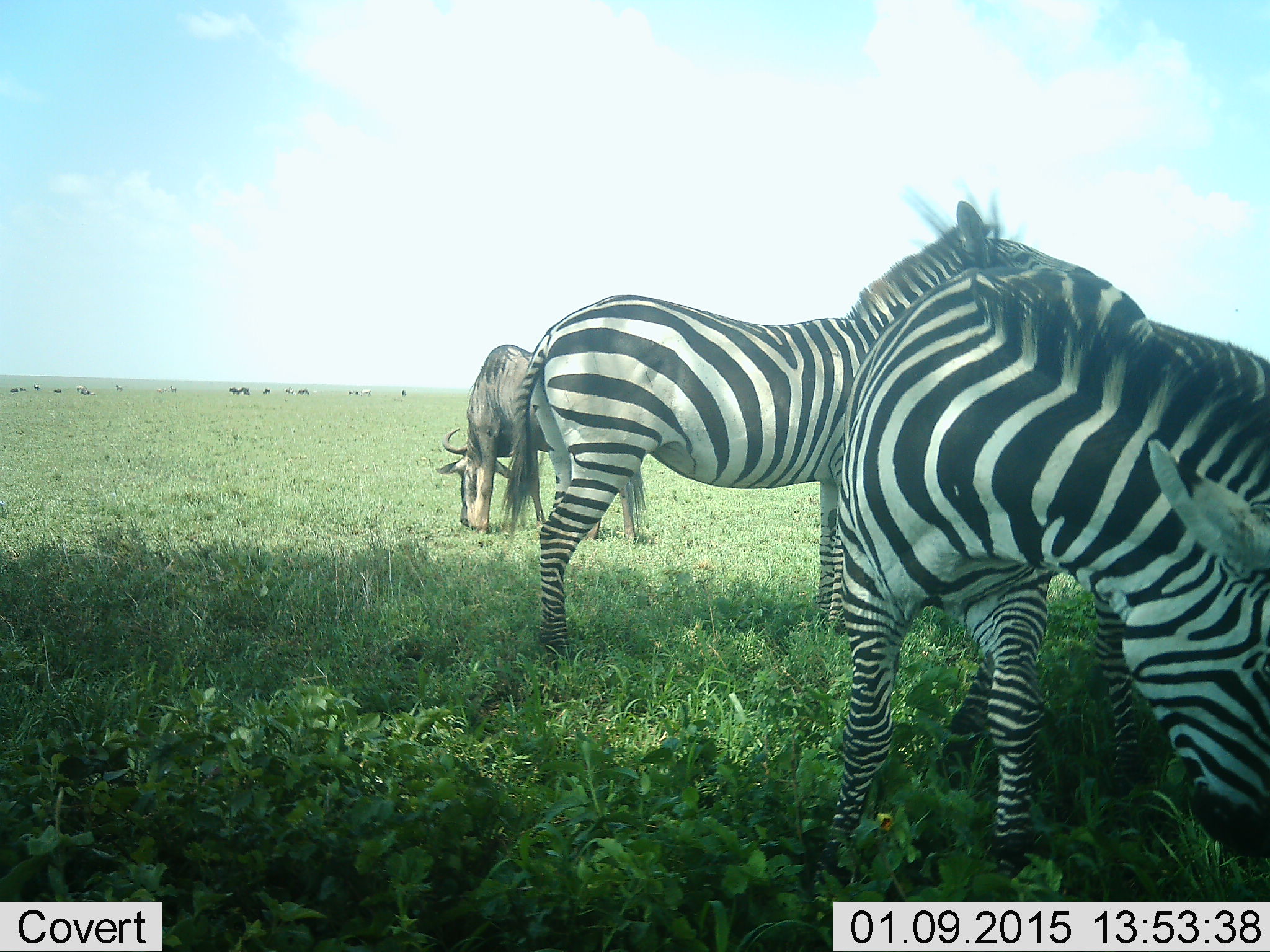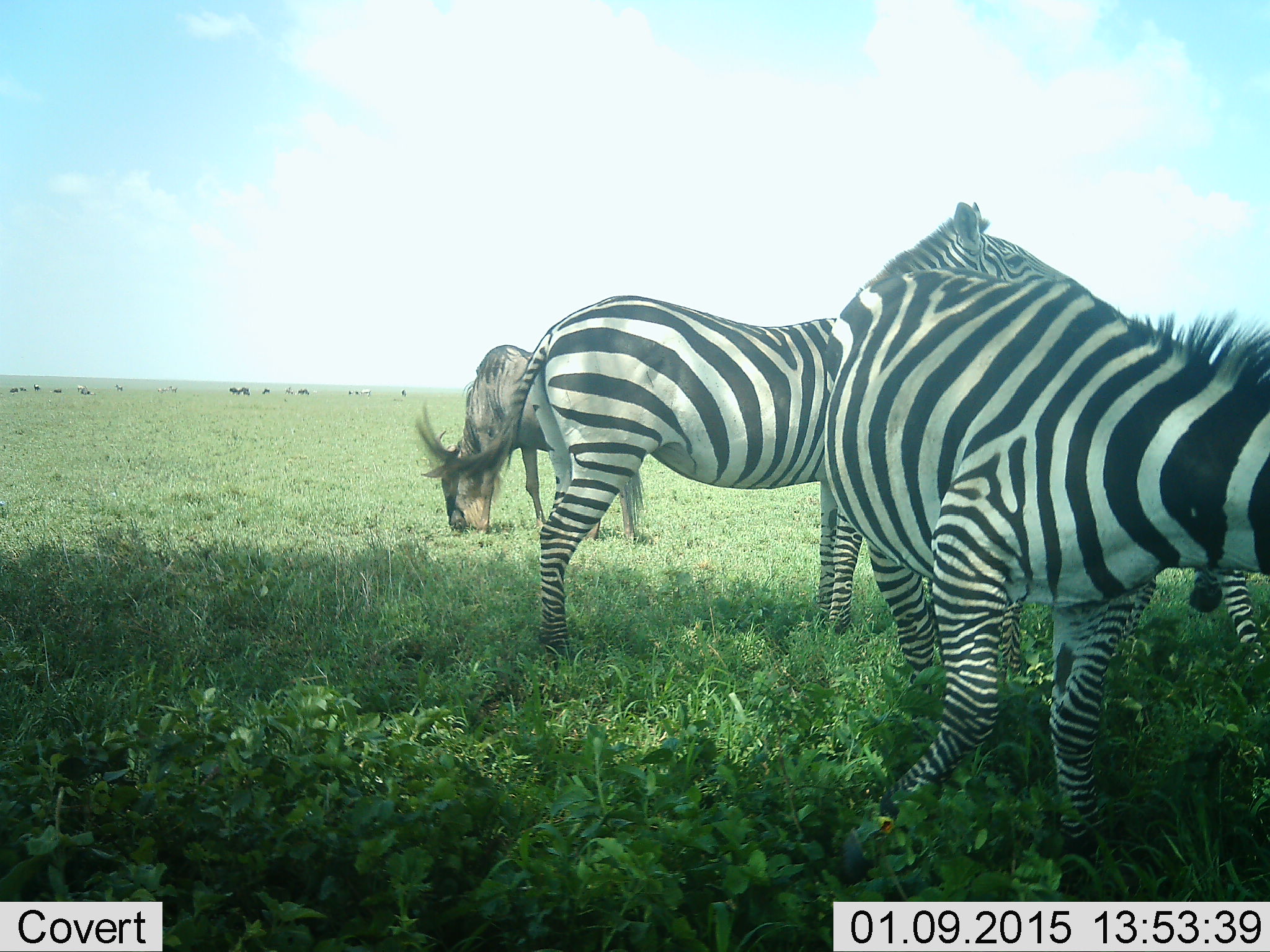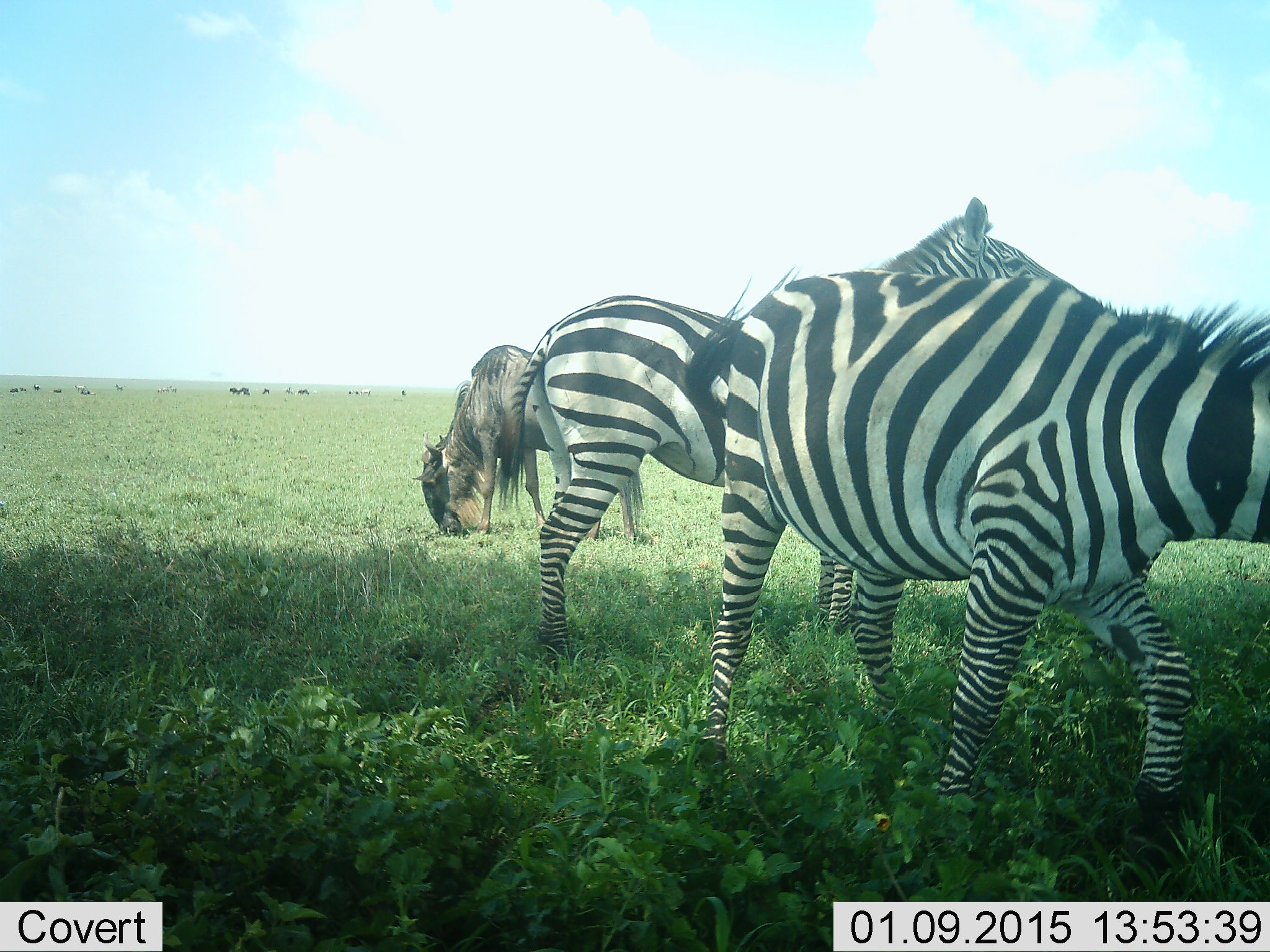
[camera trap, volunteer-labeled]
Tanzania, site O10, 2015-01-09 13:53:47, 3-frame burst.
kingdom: Animalia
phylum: Chordata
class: Mammalia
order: Artiodactyla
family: Bovidae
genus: Connochaetes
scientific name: Connochaetes taurinus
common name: blue wildebeest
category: wildebeest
Wildebeest (blue wildebeest) (Connochaetes taurinus), count 1. Behavior (volunteer vote fractions): standing 20%, resting 0%, moving 0%, interacting 0%. Young present (vote fraction): 0%. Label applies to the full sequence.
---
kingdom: Animalia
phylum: Chordata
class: Mammalia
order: Perissodactyla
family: Equidae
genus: Equus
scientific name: Equus quagga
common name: plains zebra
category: zebra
Zebra (plains zebra) (Equus quagga), count 3. Behavior (volunteer vote fractions): standing 60%, resting 0%, moving 20%, interacting 10%. Young present (vote fraction): 0%. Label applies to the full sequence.